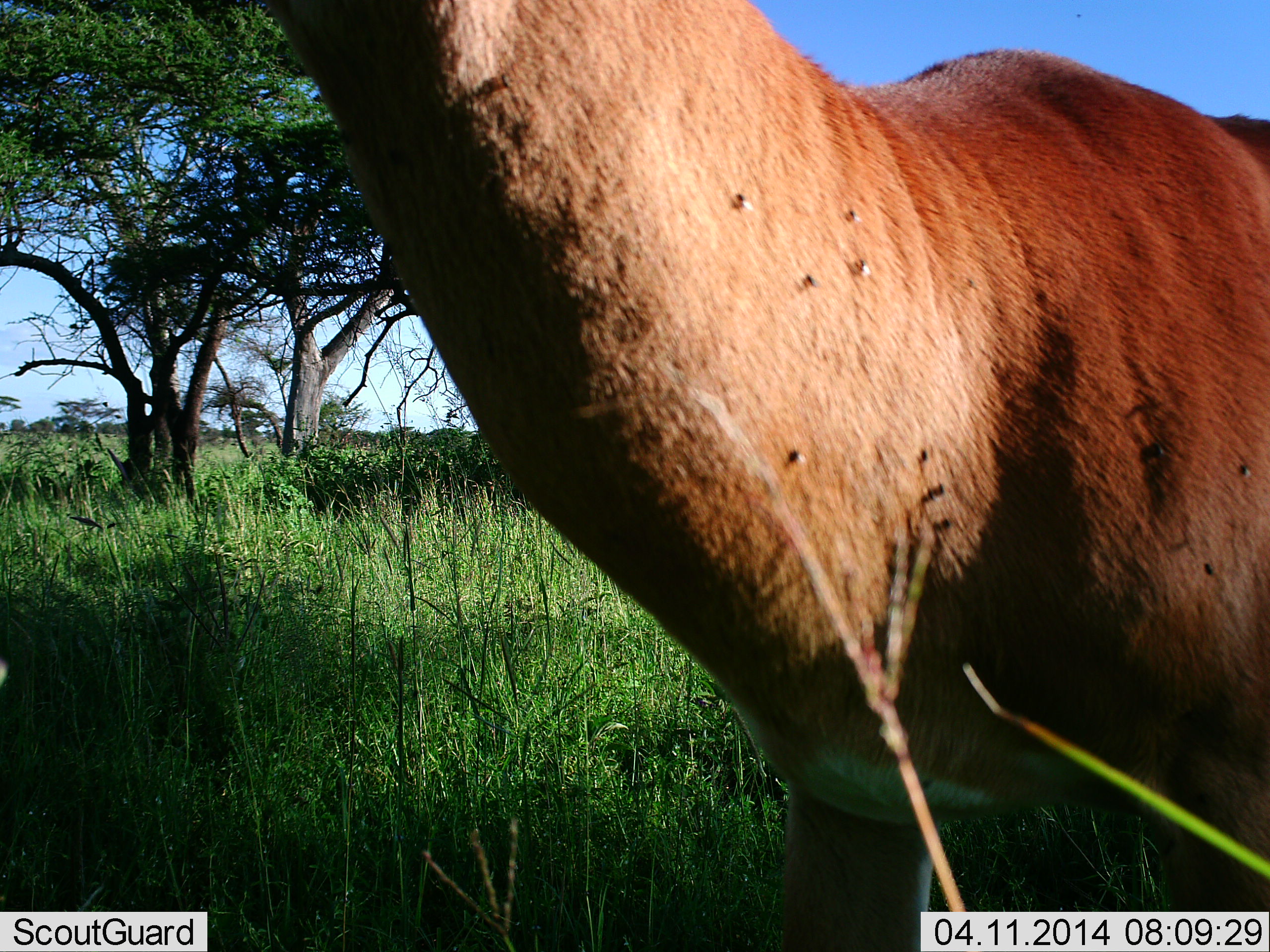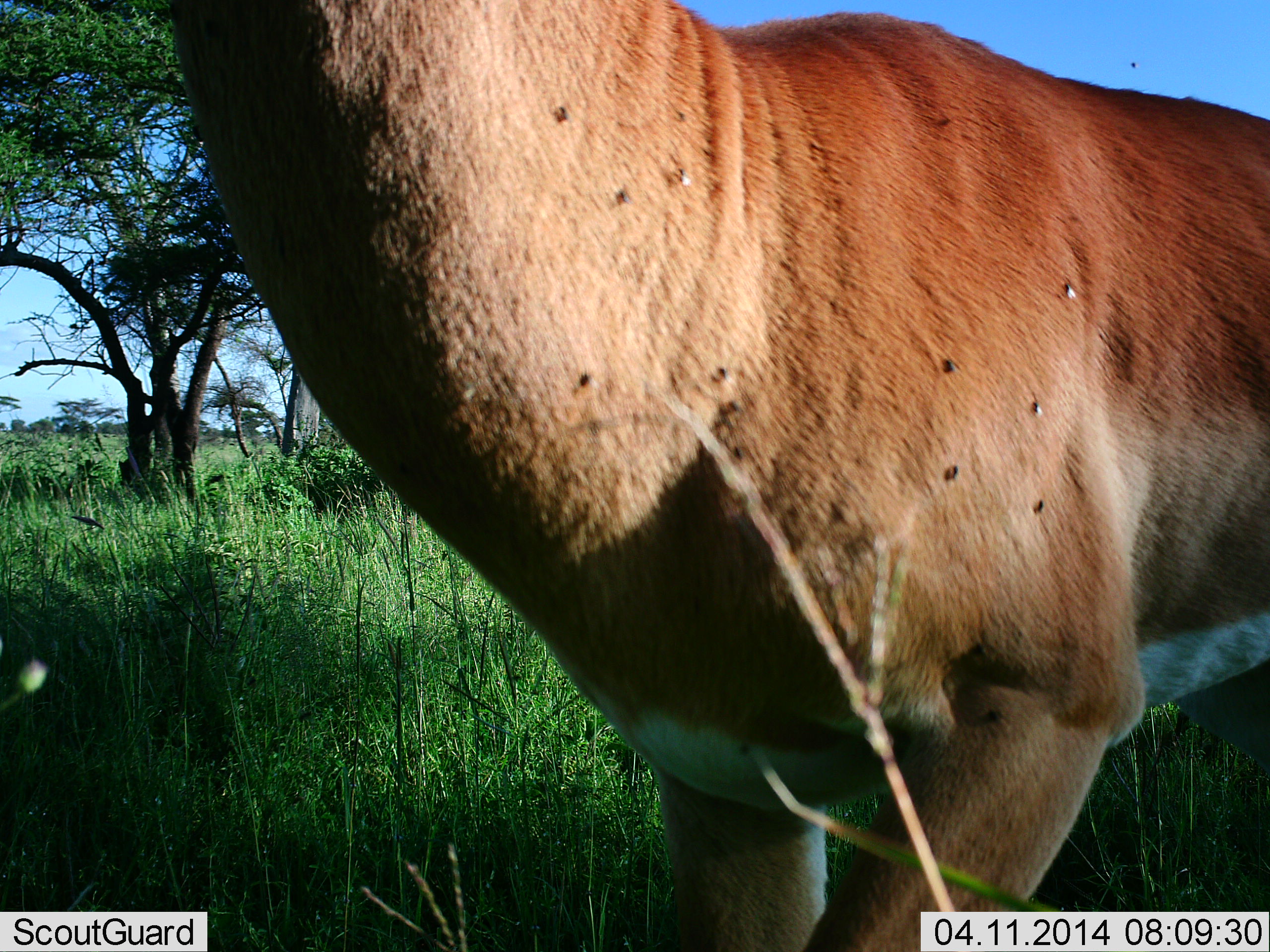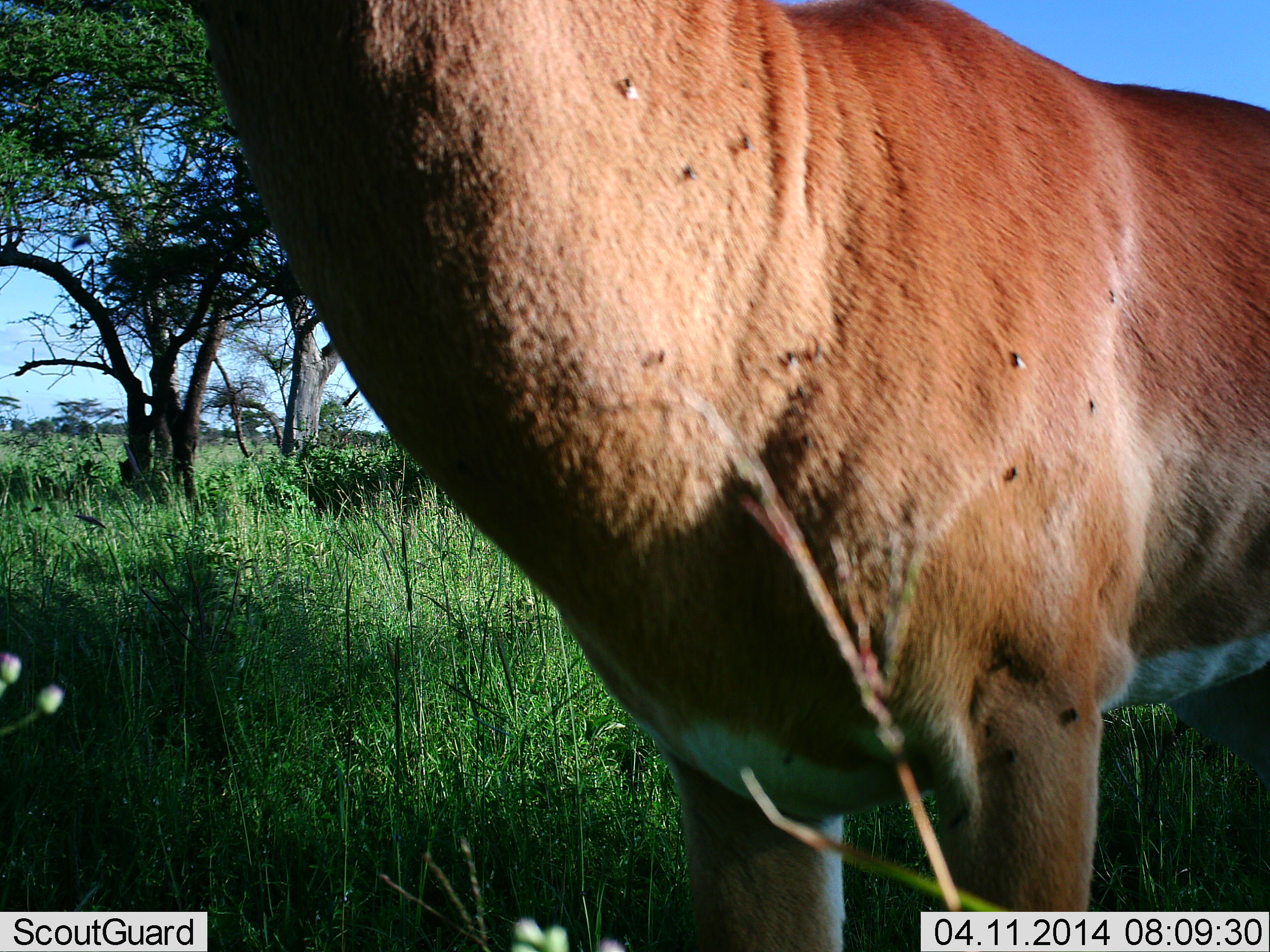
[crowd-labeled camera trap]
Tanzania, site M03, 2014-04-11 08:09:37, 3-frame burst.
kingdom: Animalia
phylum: Chordata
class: Mammalia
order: Artiodactyla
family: Bovidae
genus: Aepyceros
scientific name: Aepyceros melampus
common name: impala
Impala (Aepyceros melampus), count 1. Behavior (volunteer vote fractions): standing 67%, resting 0%, moving 33%, interacting 0%. Young present (vote fraction): 0%. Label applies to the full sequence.